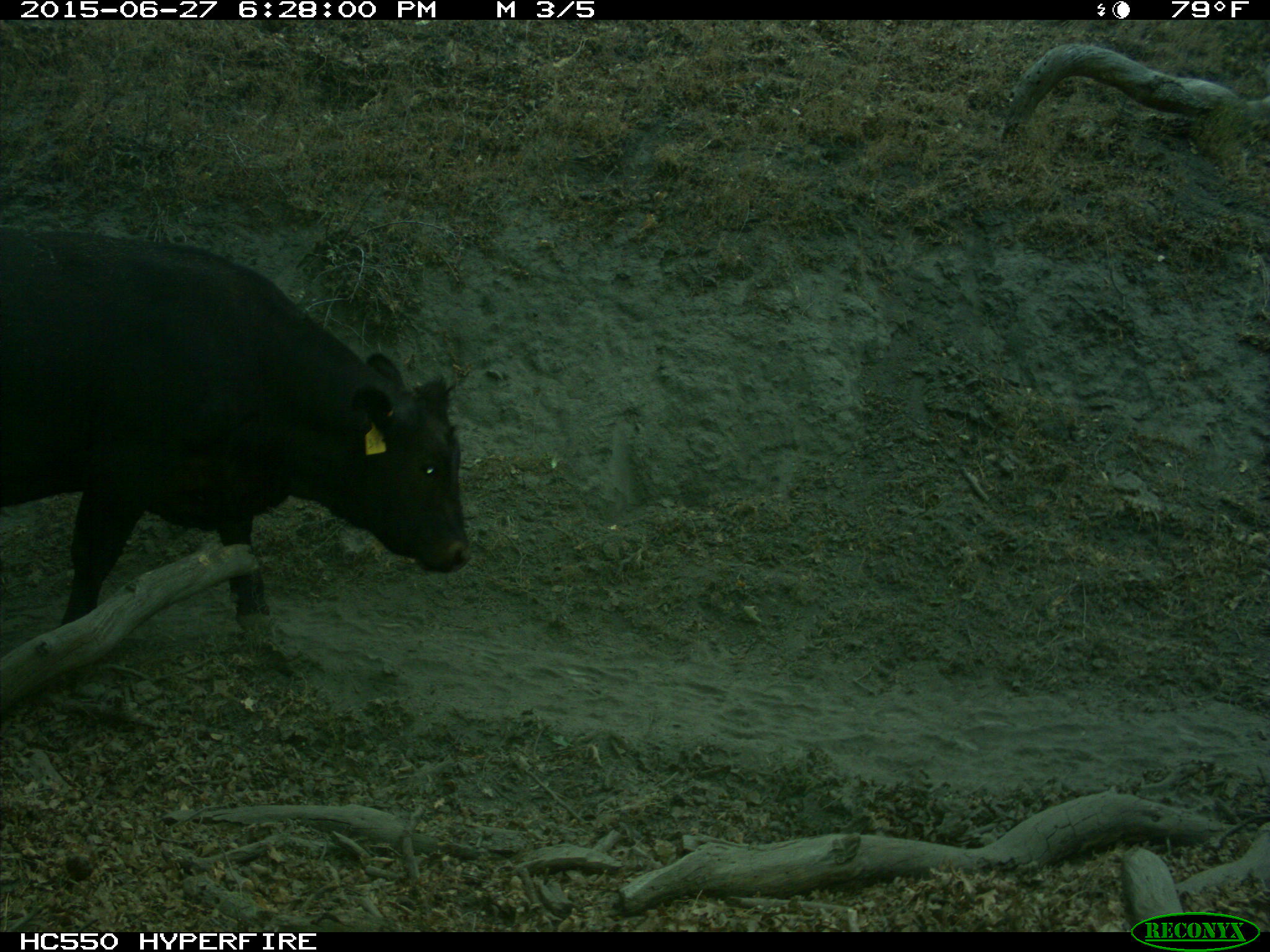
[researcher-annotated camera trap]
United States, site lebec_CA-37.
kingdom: Animalia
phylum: Chordata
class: Mammalia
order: Artiodactyla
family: Bovidae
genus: Bos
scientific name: Bos taurus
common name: domestic cow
Bos taurus (domestic cow).